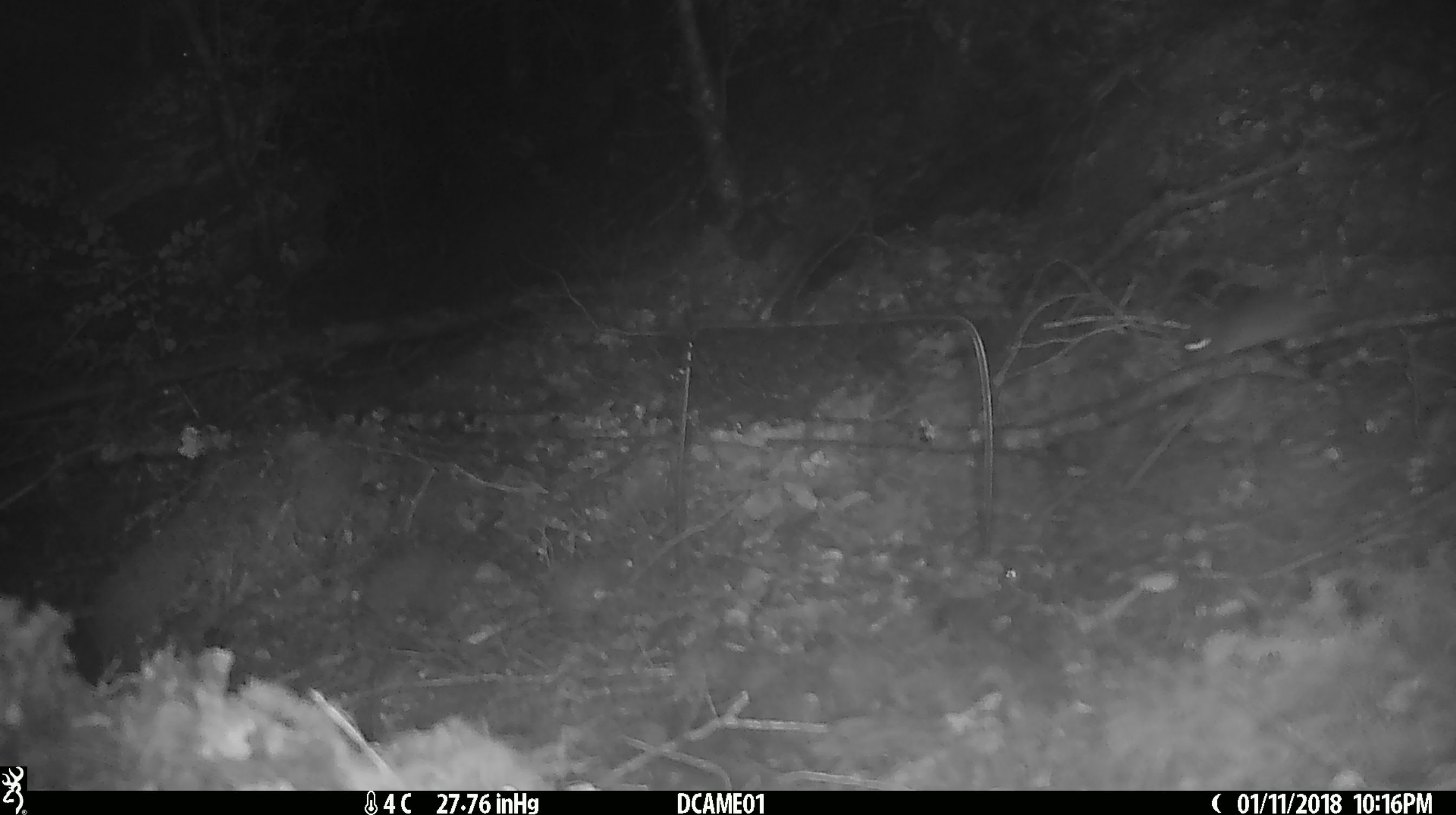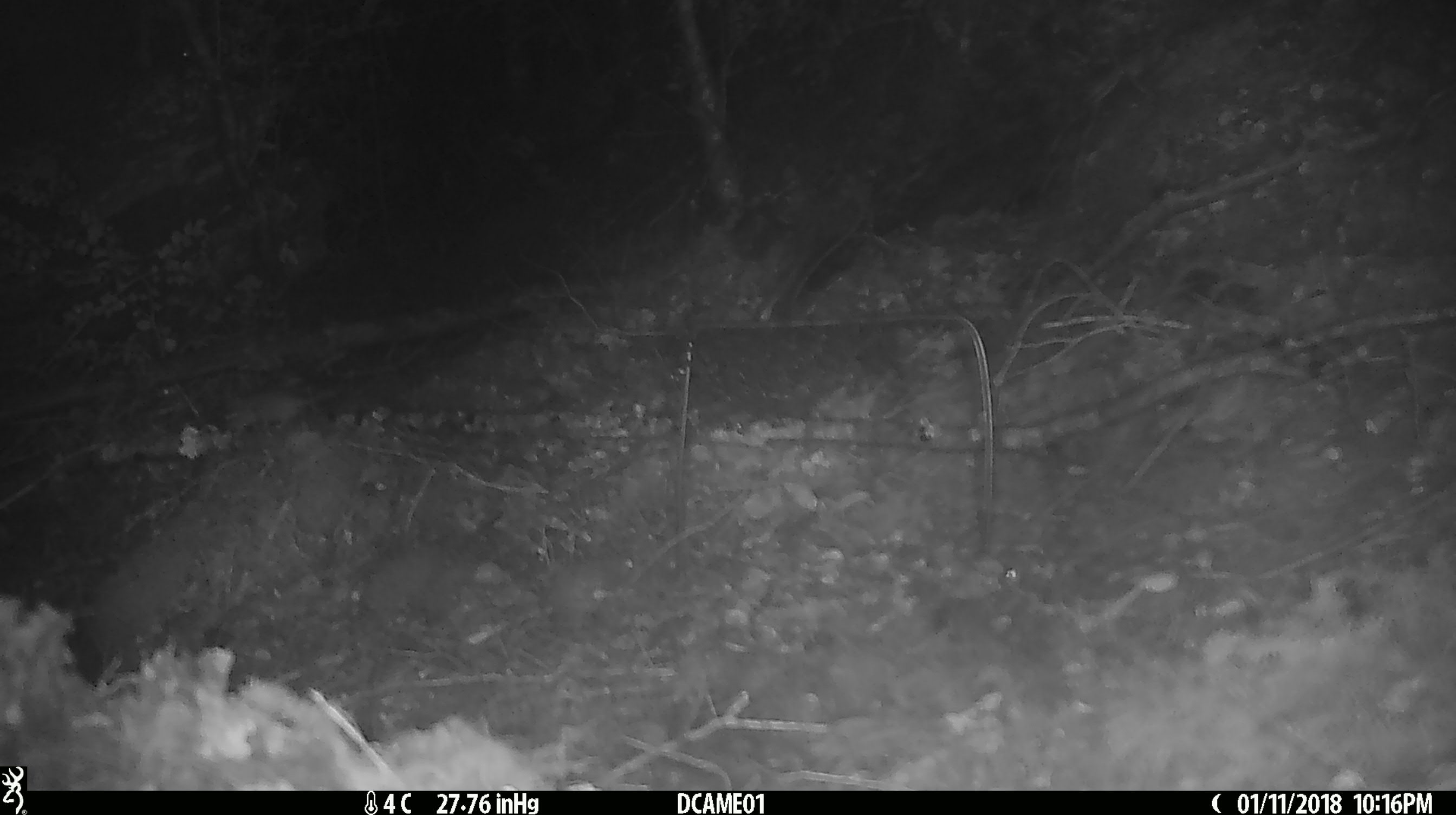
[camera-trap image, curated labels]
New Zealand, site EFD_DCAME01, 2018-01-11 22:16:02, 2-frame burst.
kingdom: Animalia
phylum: Chordata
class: Mammalia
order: Rodentia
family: Muridae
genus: Mus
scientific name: Mus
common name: mouse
Mouse (Mus).